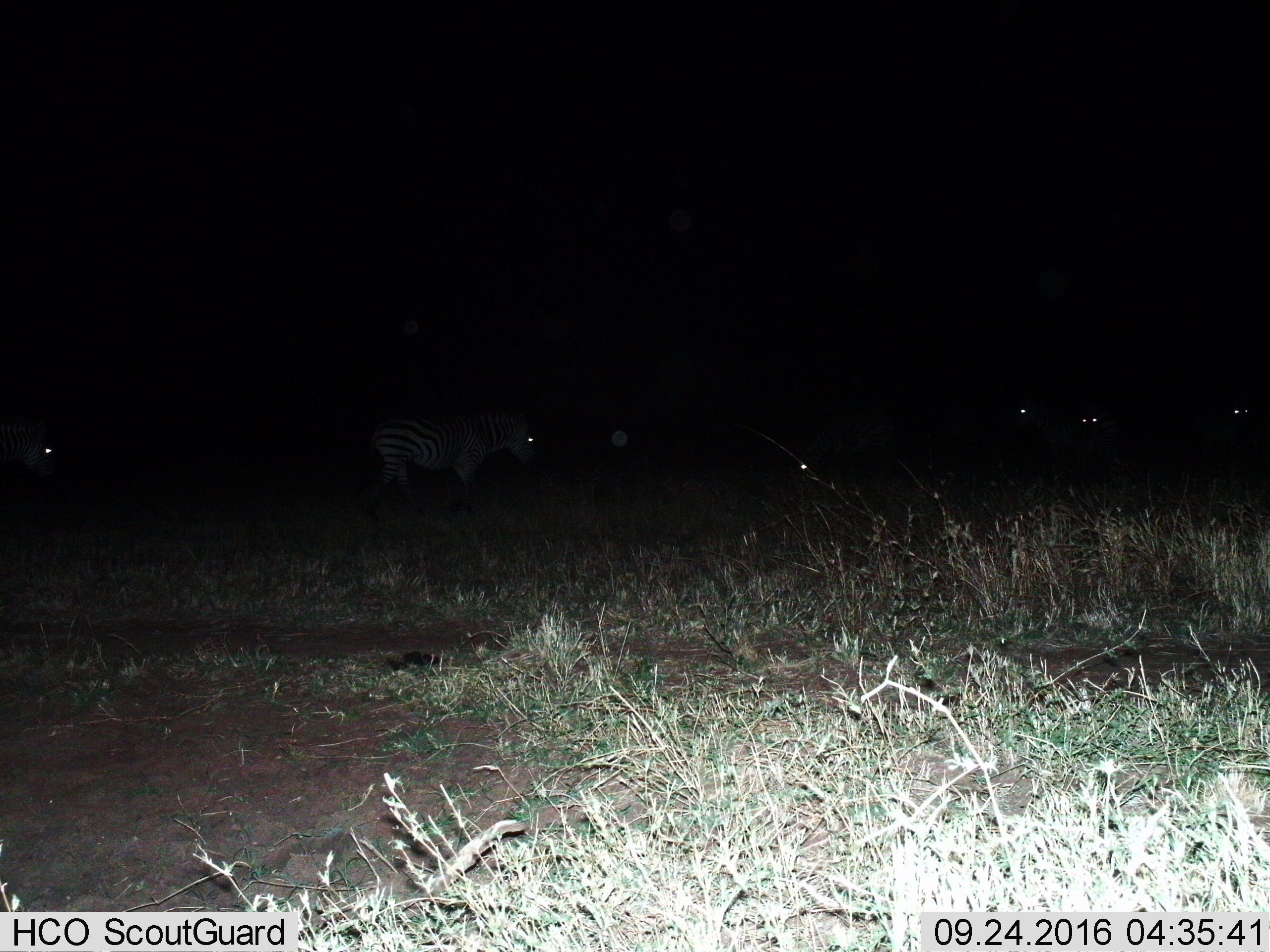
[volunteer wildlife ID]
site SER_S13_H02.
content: unidentified animal